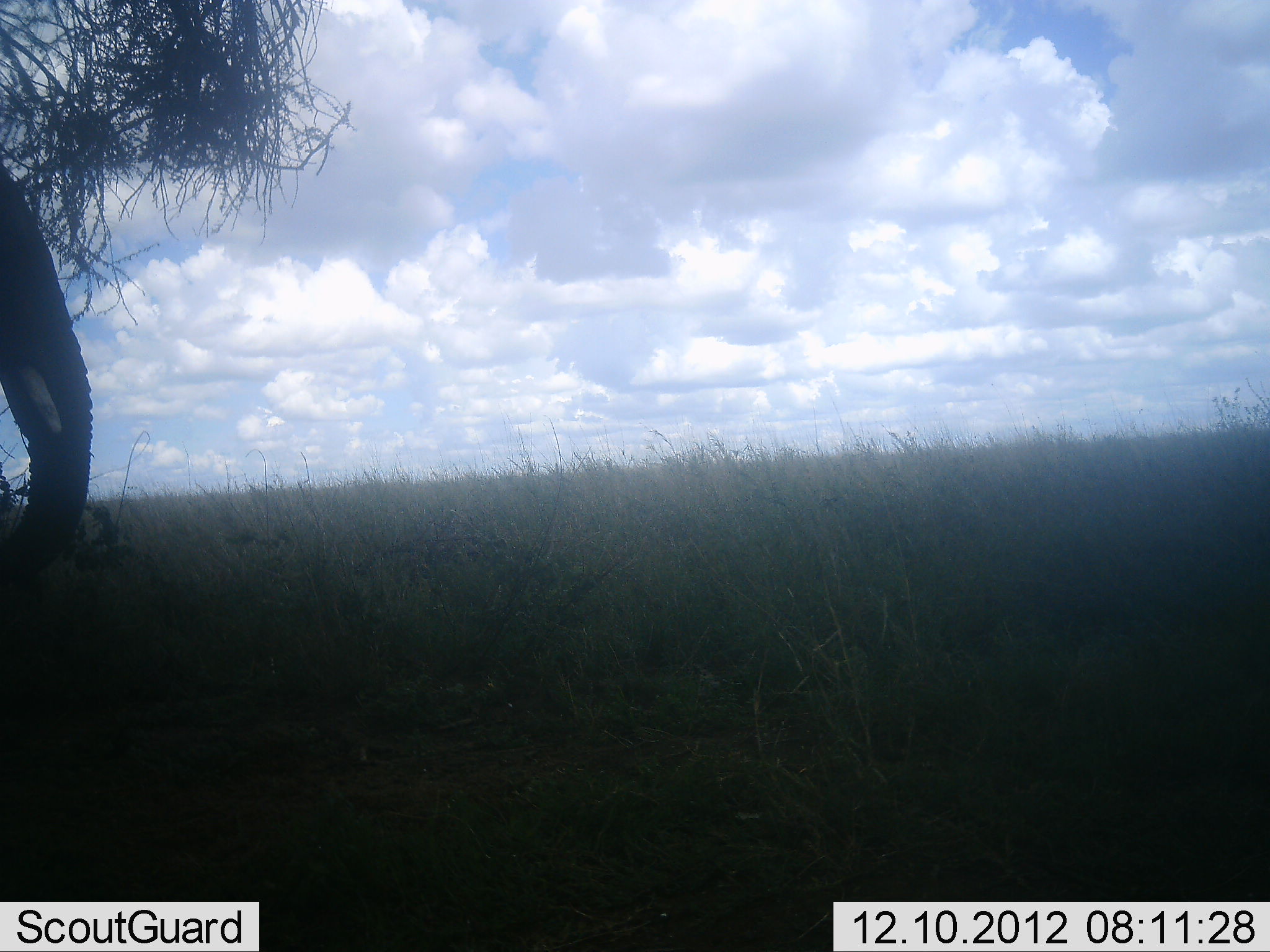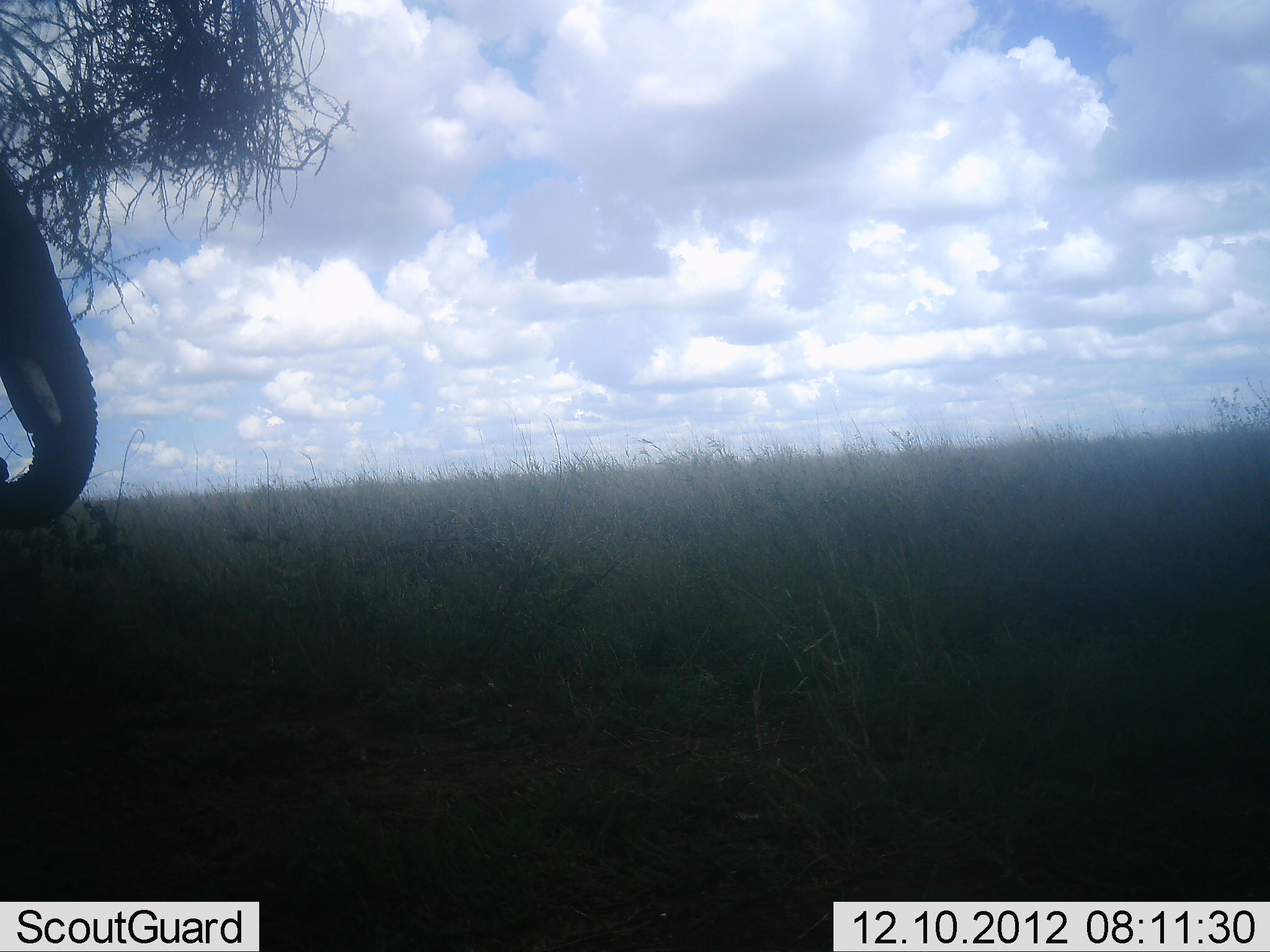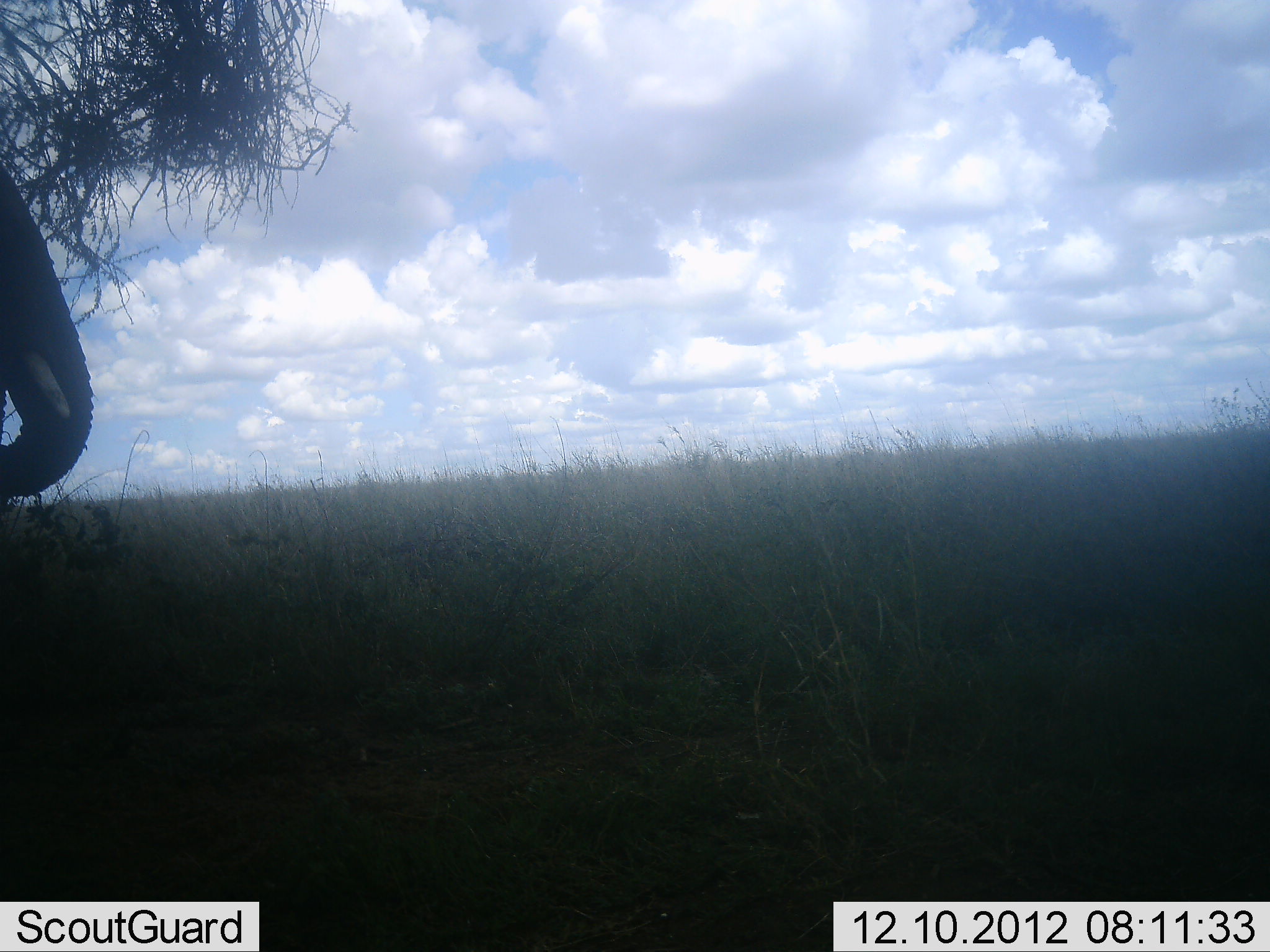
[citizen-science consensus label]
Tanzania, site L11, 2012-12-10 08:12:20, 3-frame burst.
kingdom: Animalia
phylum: Chordata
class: Mammalia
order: Proboscidea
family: Elephantidae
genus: Loxodonta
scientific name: Loxodonta africana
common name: african bush elephant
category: elephant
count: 1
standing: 80%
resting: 0%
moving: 0%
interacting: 0%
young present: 0%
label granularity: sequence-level